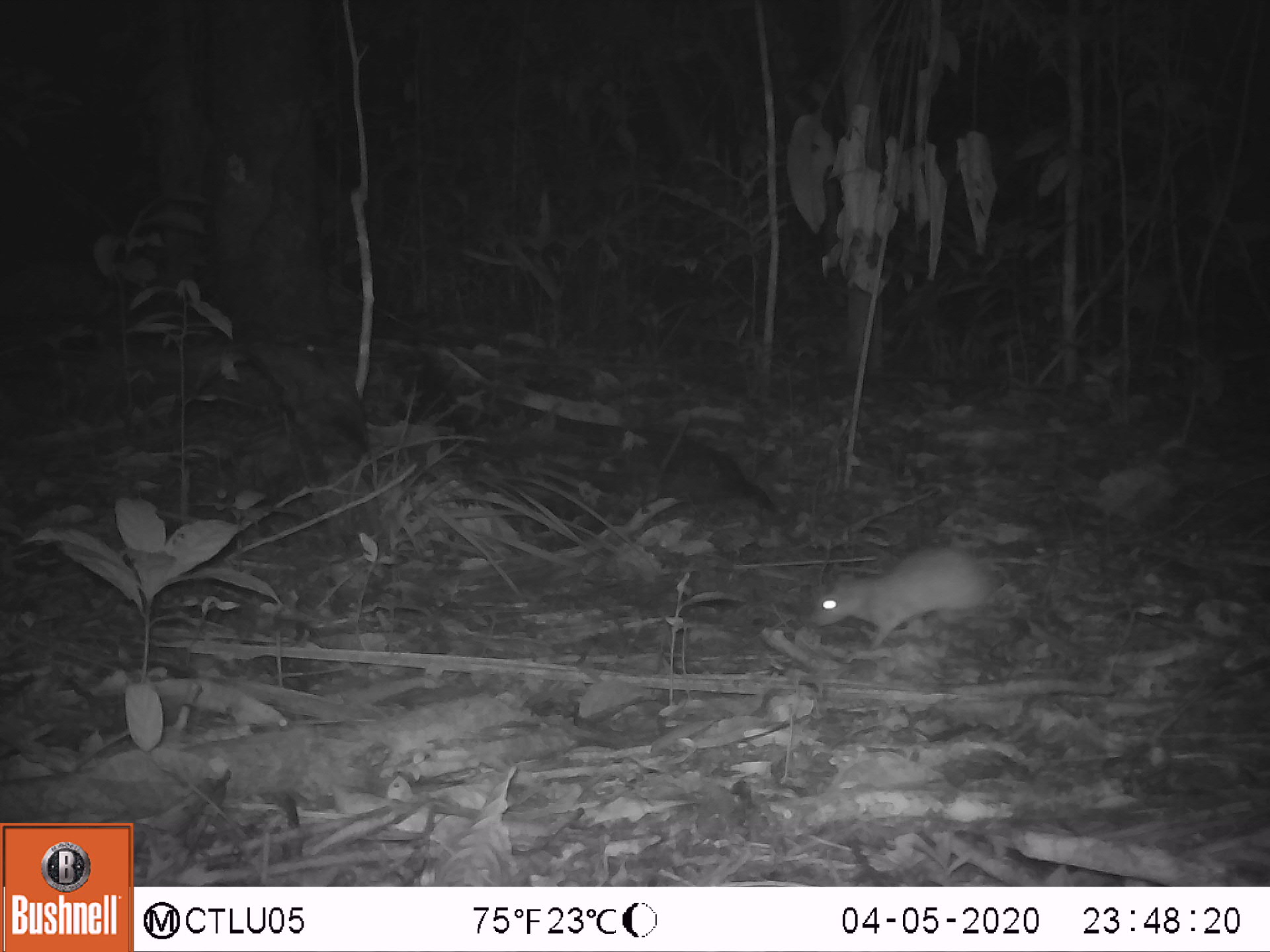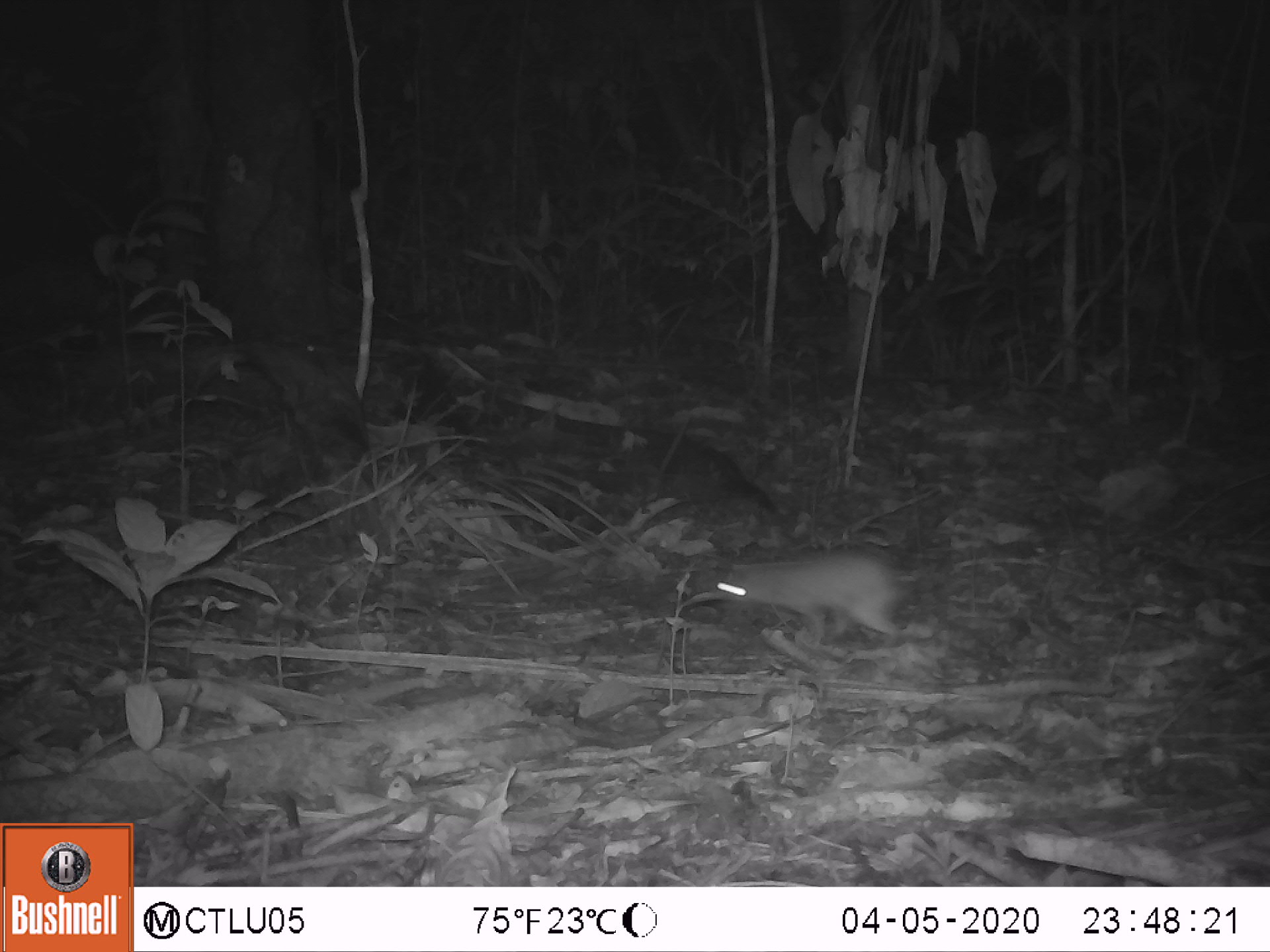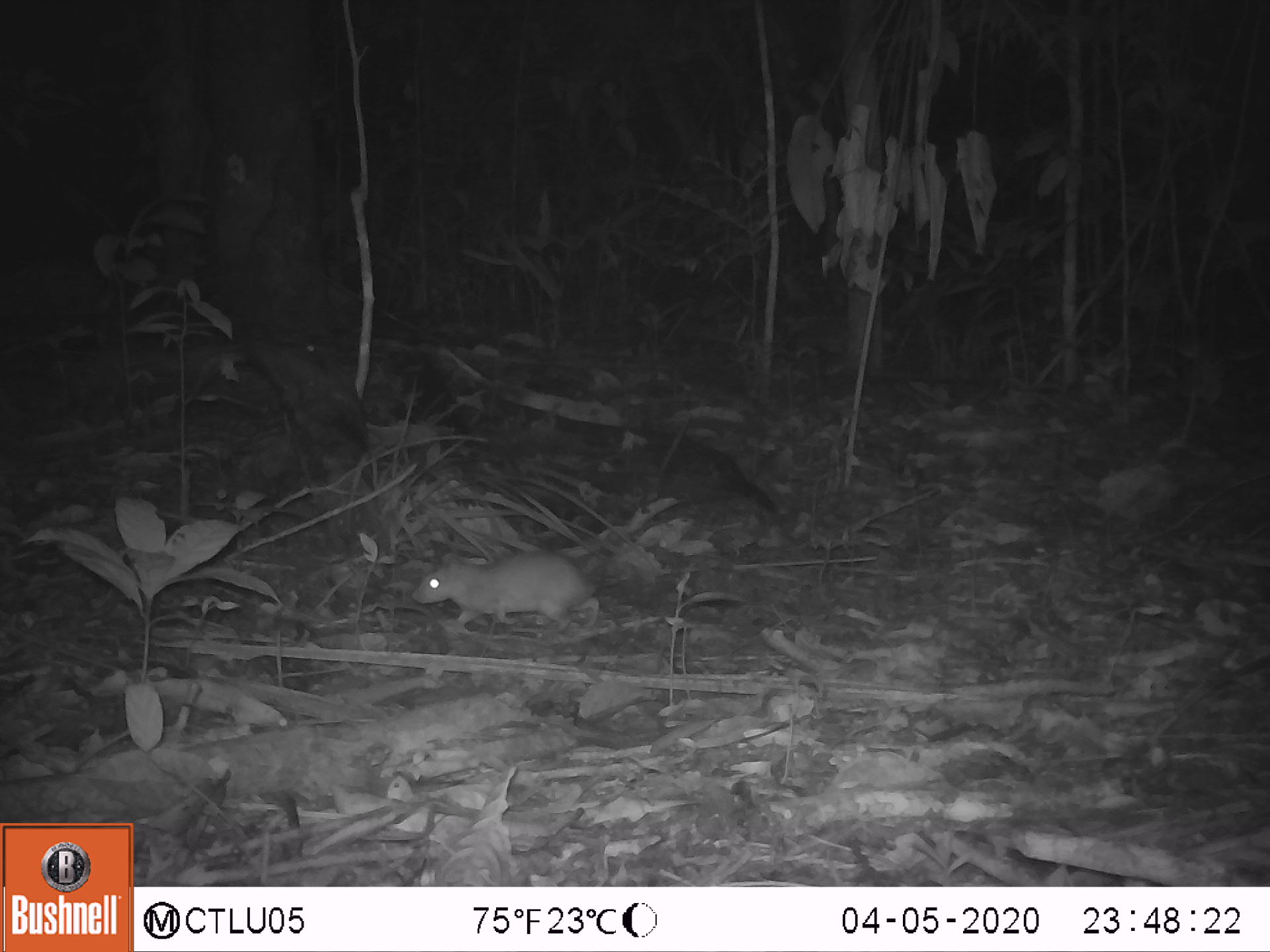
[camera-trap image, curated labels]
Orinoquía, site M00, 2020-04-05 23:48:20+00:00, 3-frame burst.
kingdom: Animalia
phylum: Chordata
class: Mammalia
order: Rodentia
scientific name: Rodentia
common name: rodent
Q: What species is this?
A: Rodent (Rodentia).